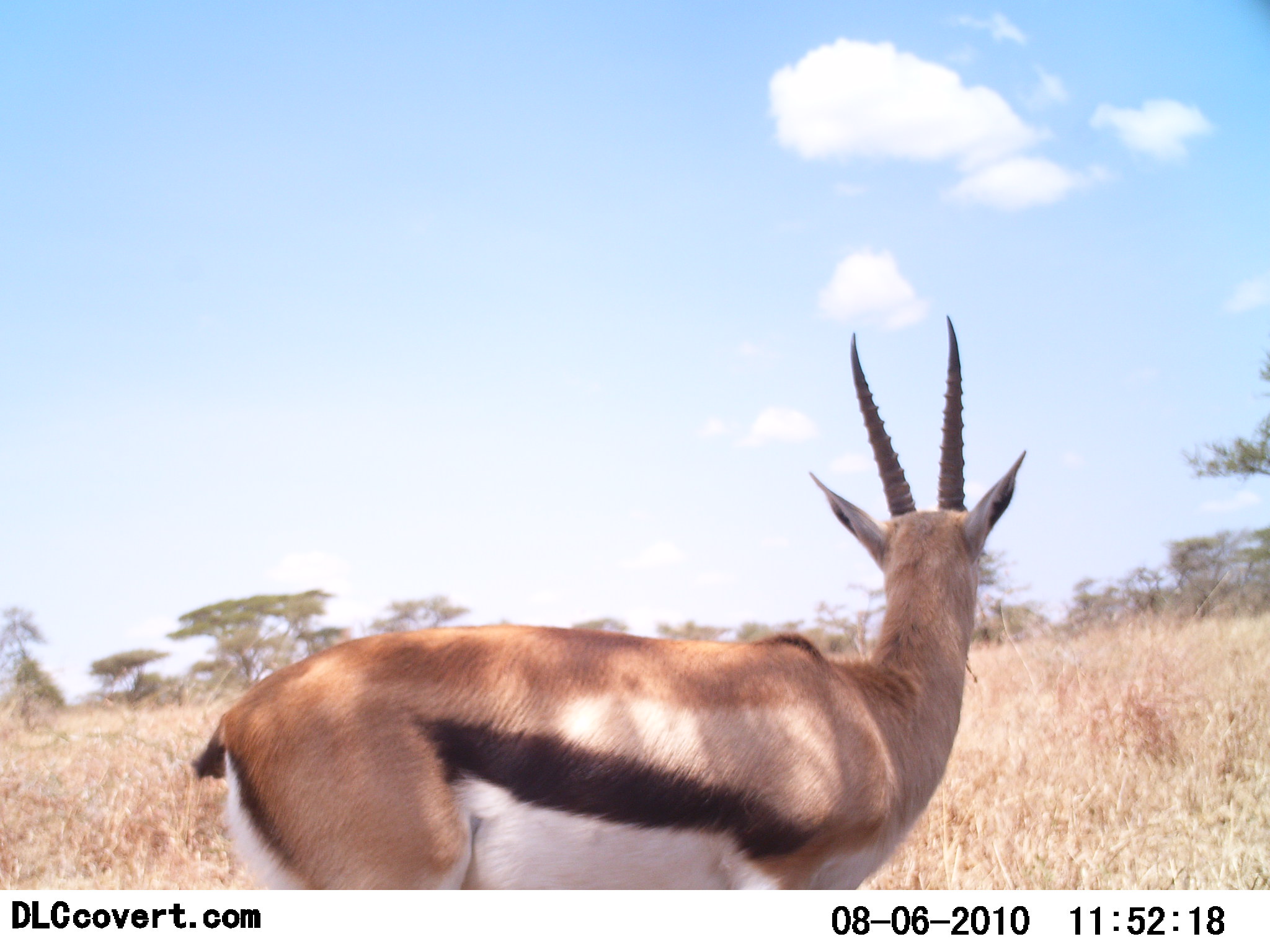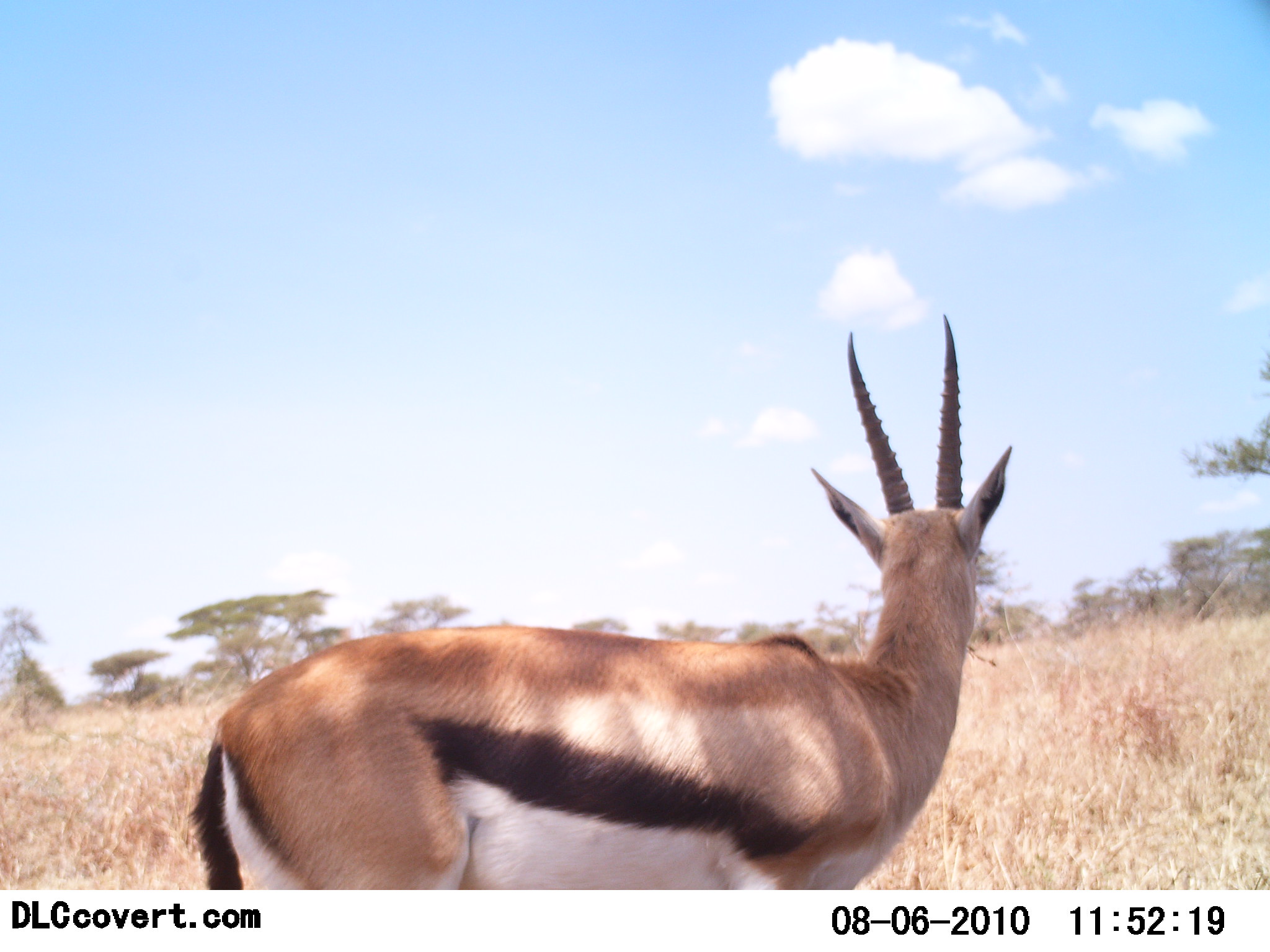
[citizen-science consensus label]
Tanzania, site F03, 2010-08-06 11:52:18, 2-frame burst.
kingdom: Animalia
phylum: Chordata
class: Mammalia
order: Artiodactyla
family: Bovidae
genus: Eudorcas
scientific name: Eudorcas thomsonii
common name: thomson's gazelle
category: gazellethomsons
Gazellethomsons (thomson's gazelle) (Eudorcas thomsonii), count 1. Behavior (volunteer vote fractions): standing 94%, resting 0%, moving 0%, interacting 6%. Young present (vote fraction): 0%. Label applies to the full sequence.